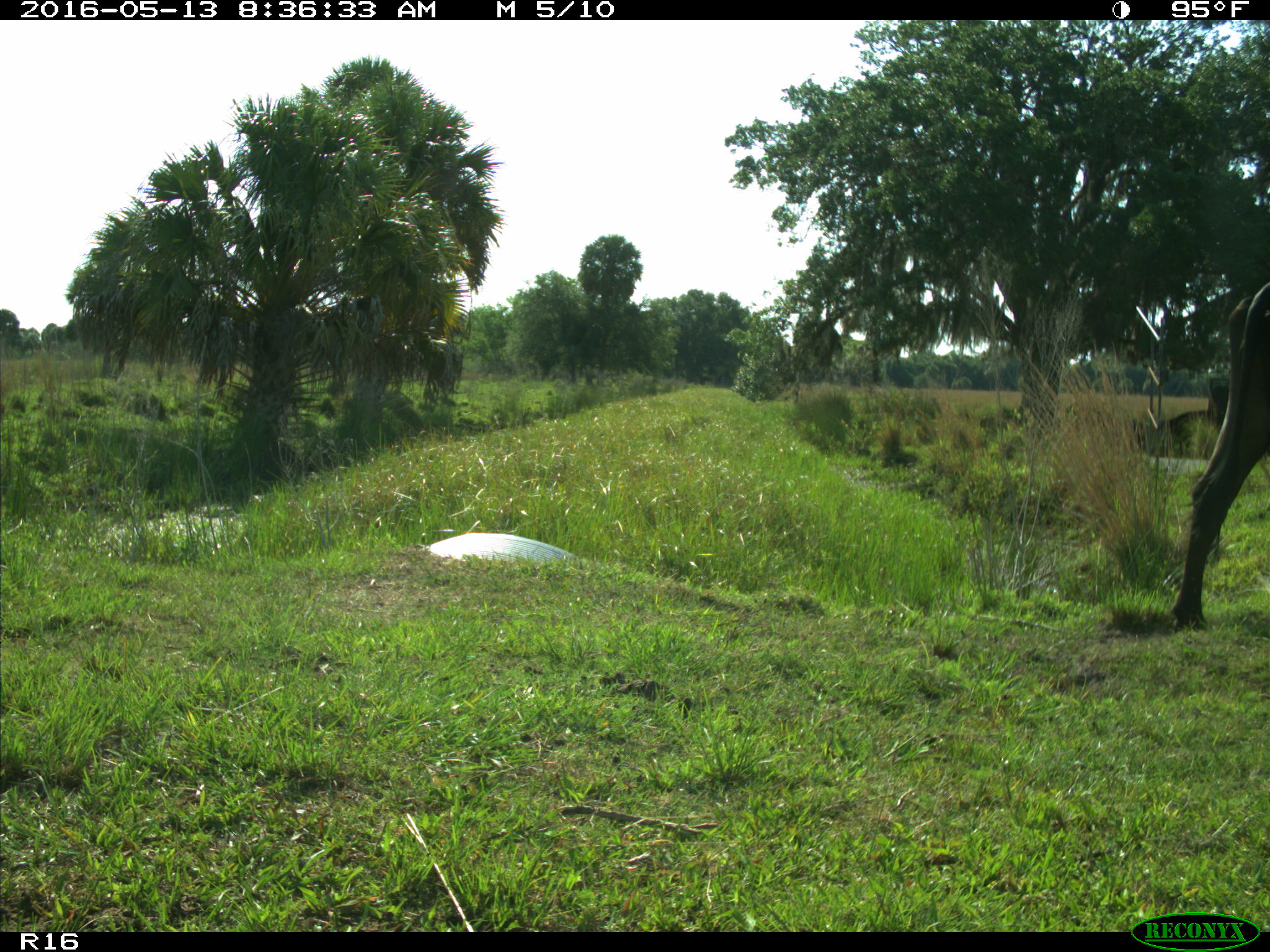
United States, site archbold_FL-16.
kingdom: Animalia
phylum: Chordata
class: Mammalia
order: Artiodactyla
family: Bovidae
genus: Bos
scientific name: Bos taurus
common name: domestic cow